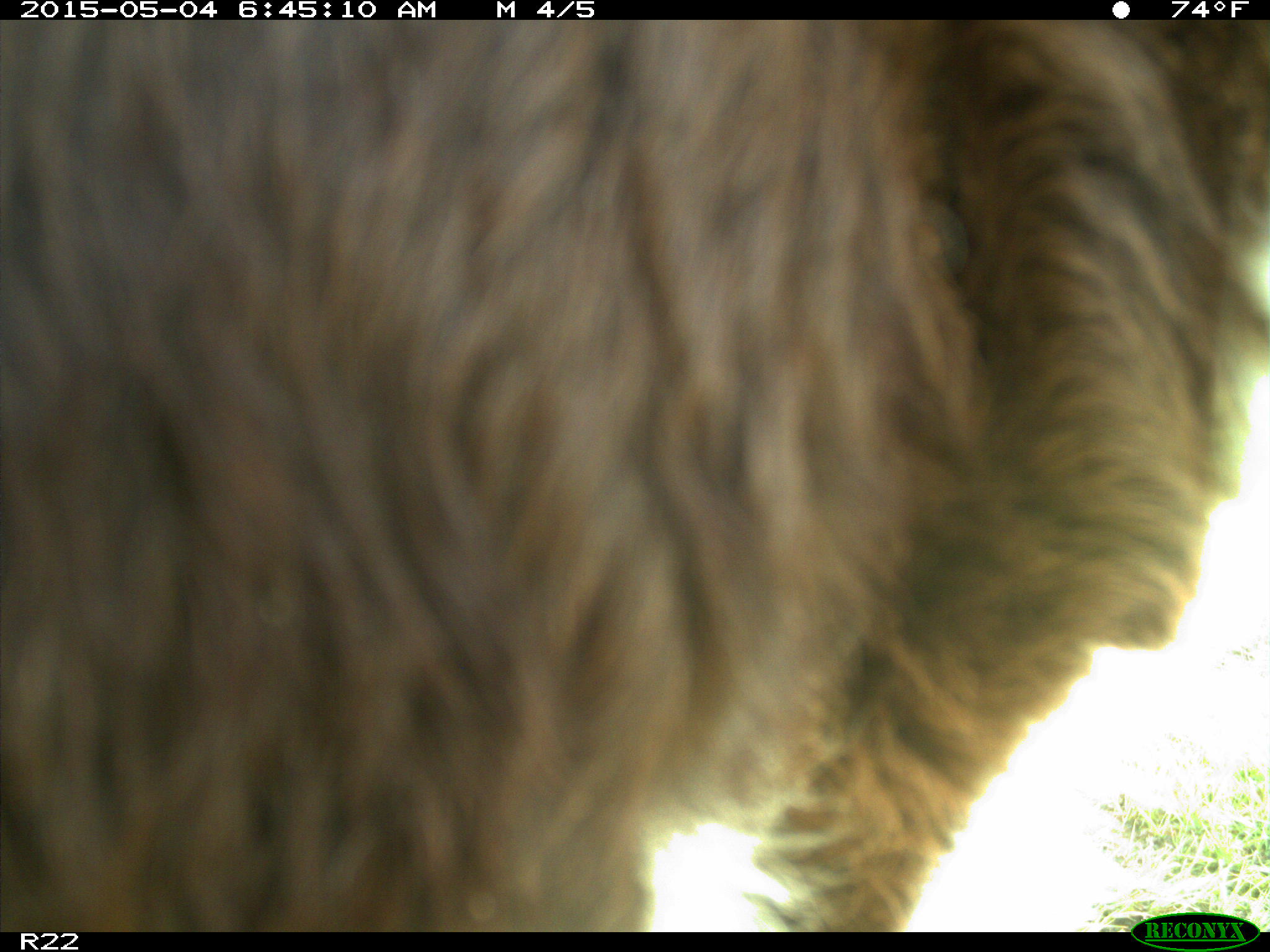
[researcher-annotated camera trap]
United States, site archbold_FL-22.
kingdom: Animalia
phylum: Chordata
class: Mammalia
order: Artiodactyla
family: Bovidae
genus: Bos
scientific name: Bos taurus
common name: domestic cow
Bos taurus (domestic cow).